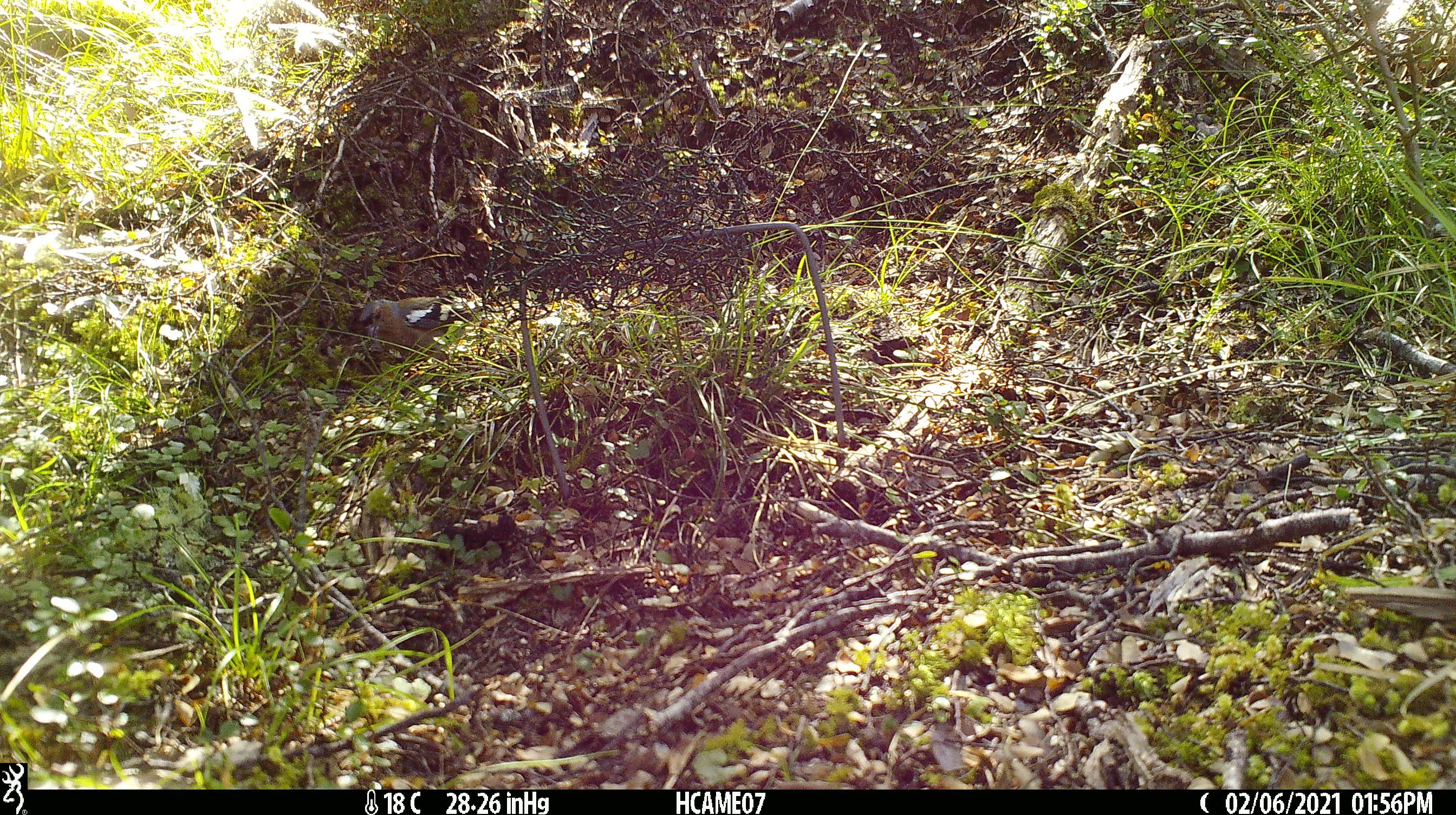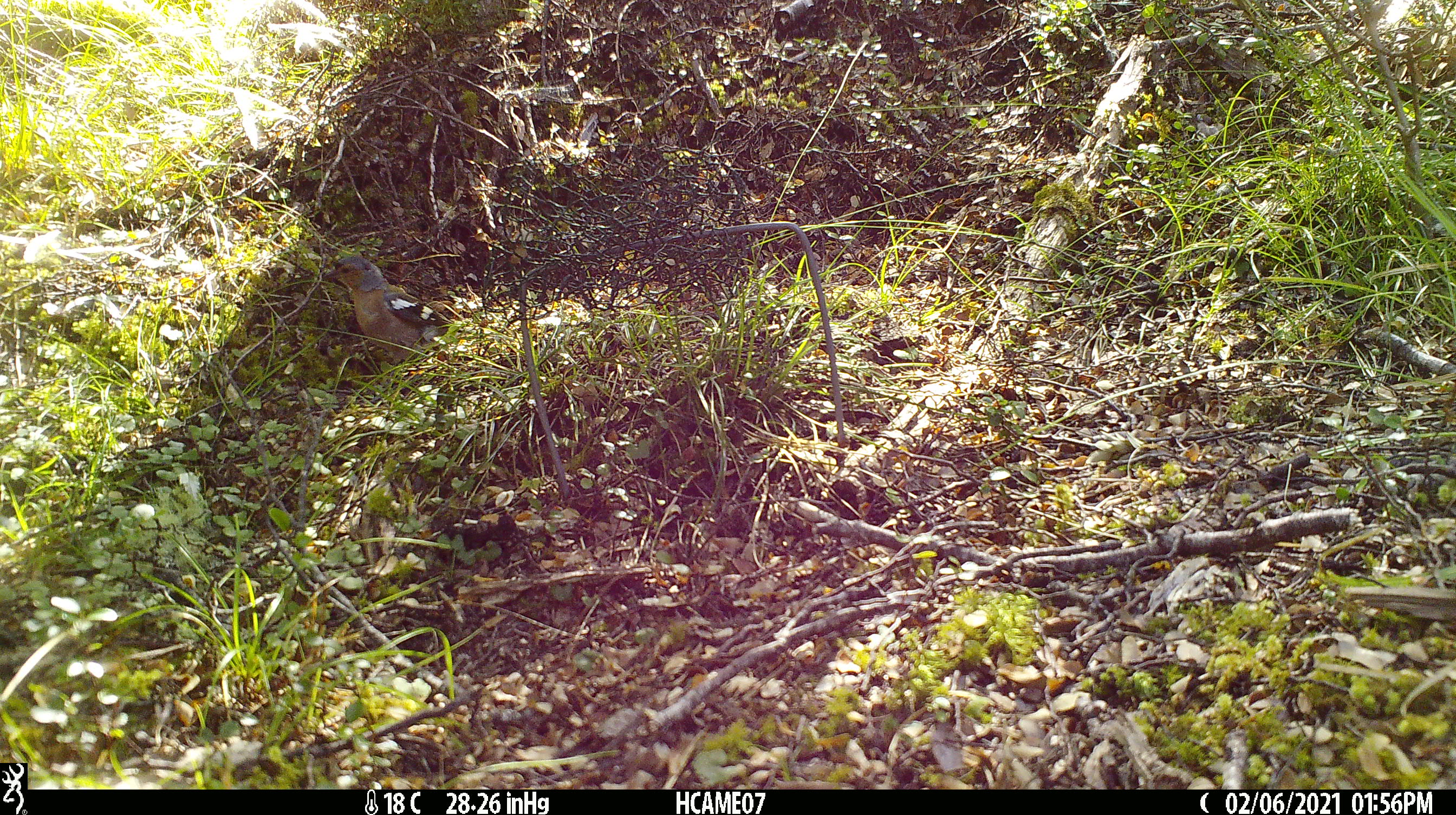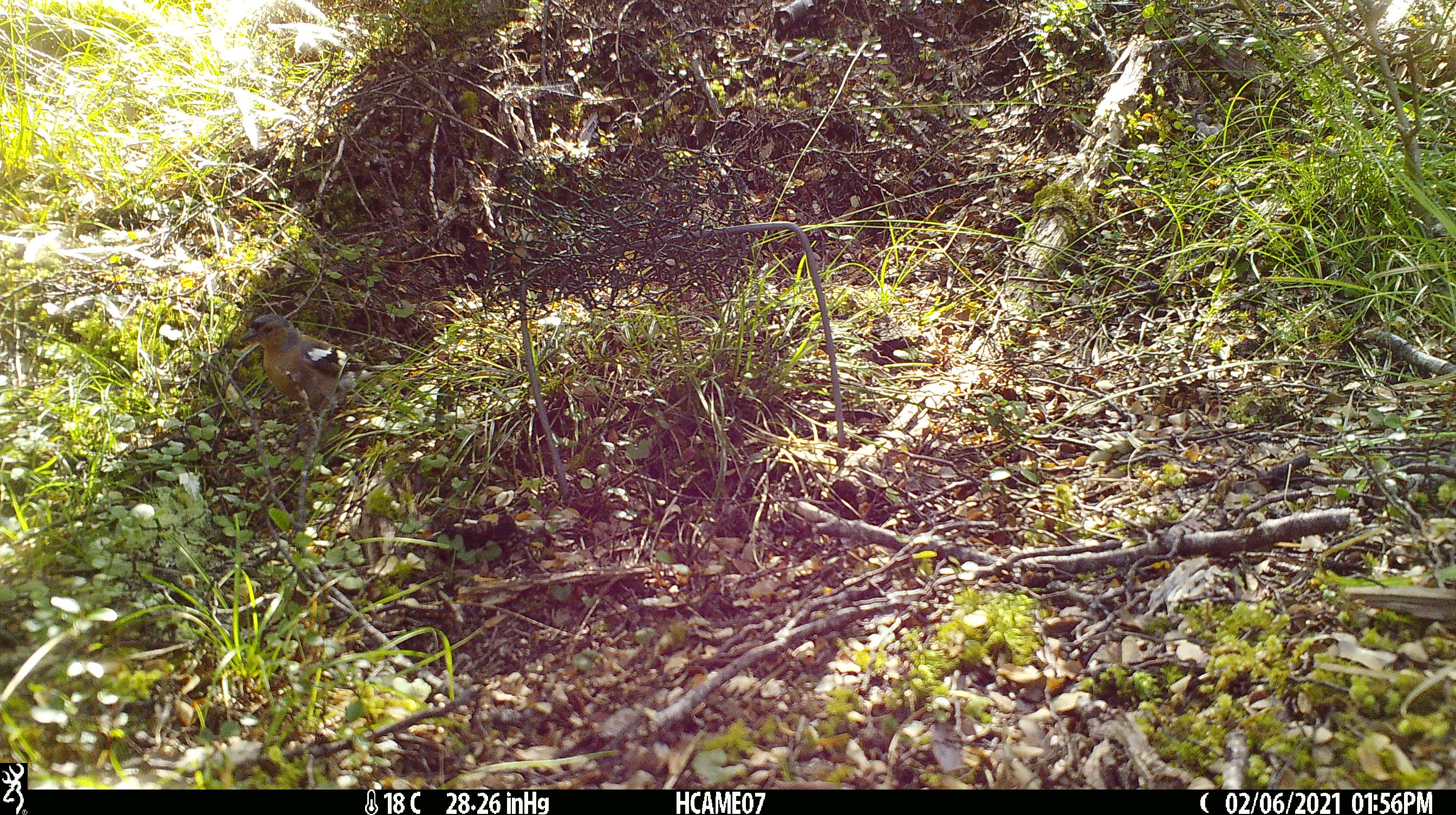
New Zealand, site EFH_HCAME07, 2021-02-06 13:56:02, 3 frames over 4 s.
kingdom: Animalia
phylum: Chordata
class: Aves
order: Passeriformes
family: Fringillidae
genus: Fringilla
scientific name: Fringilla coelebs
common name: common chaffinch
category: chaffinch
Chaffinch (common chaffinch) (Fringilla coelebs).